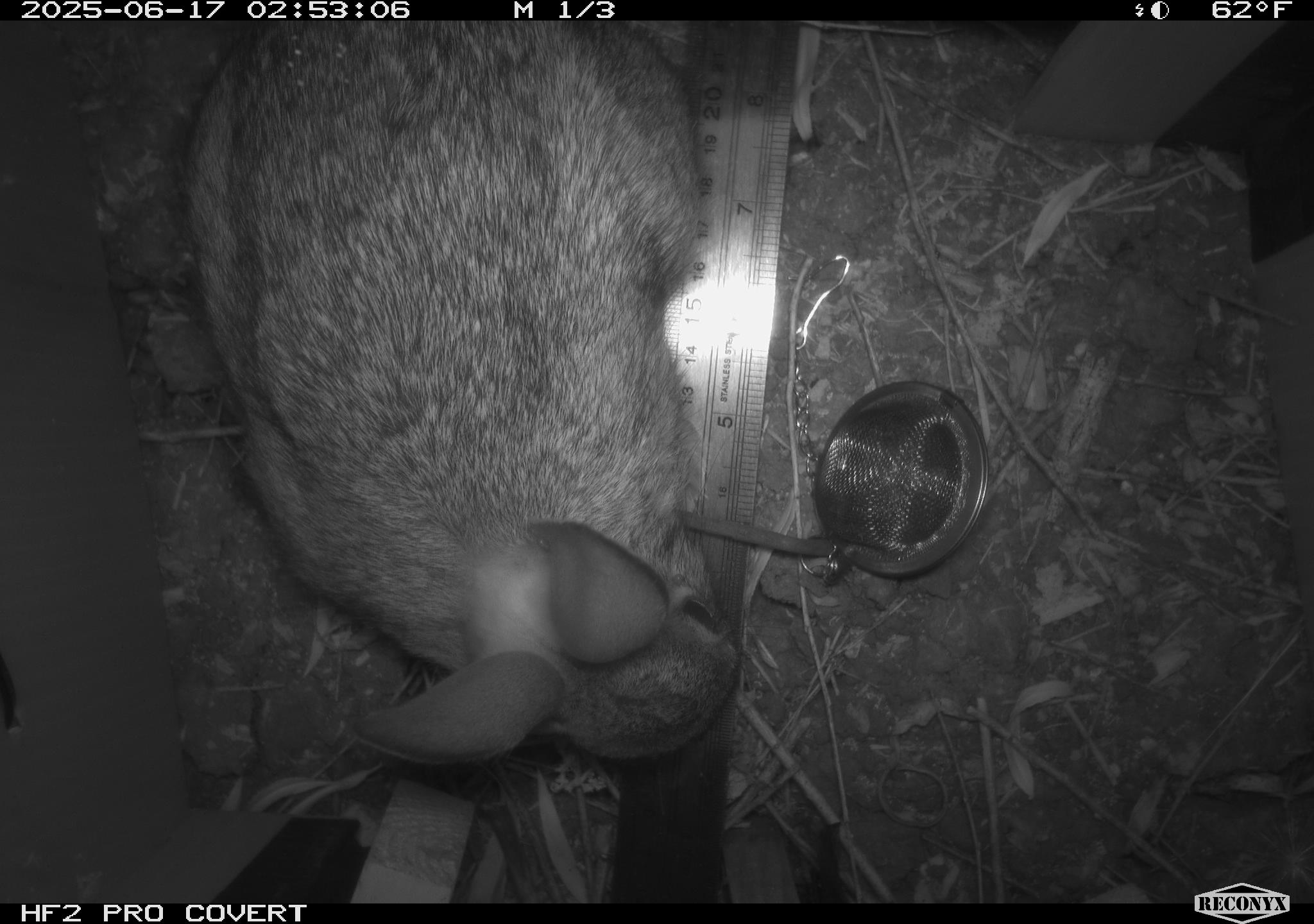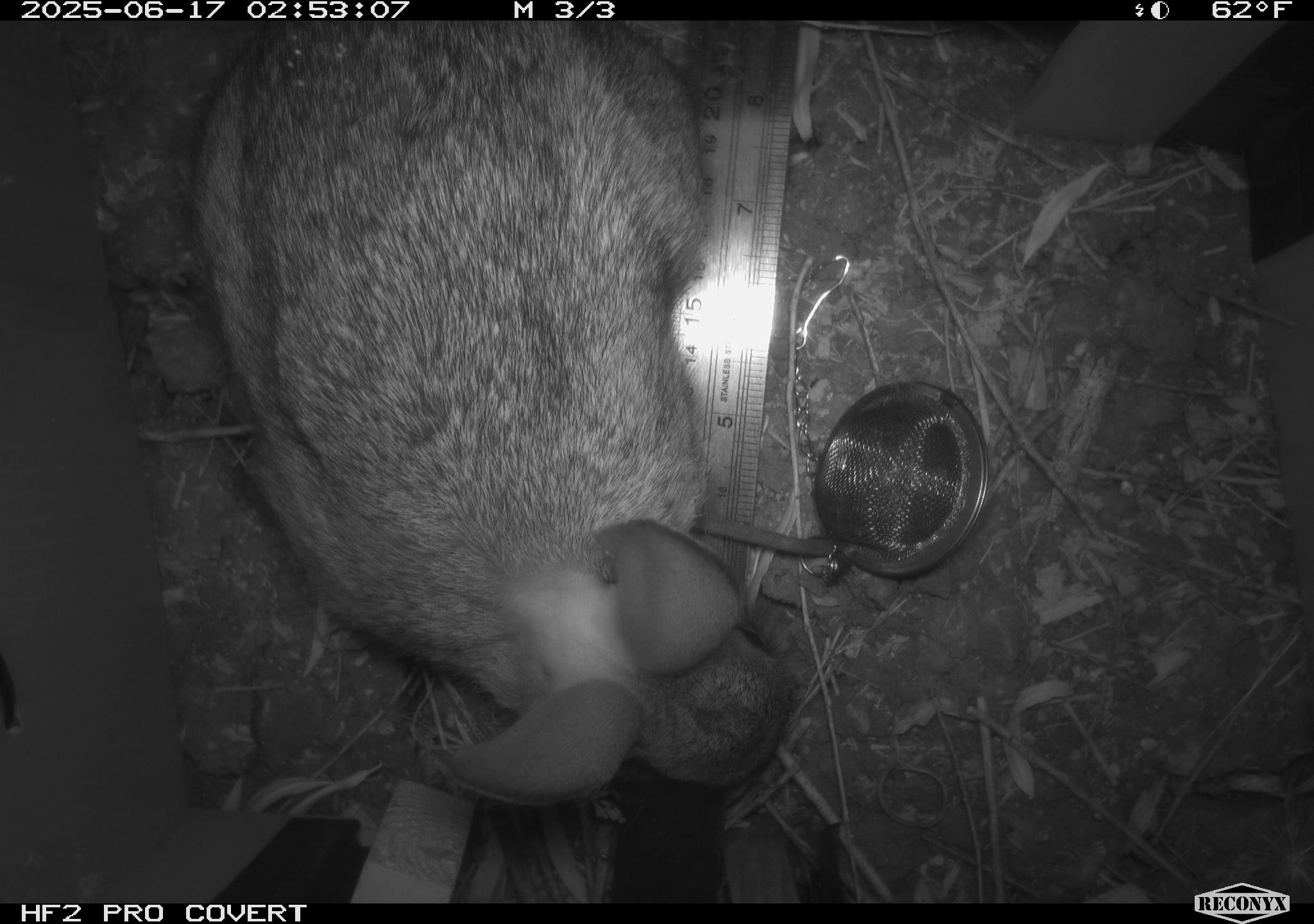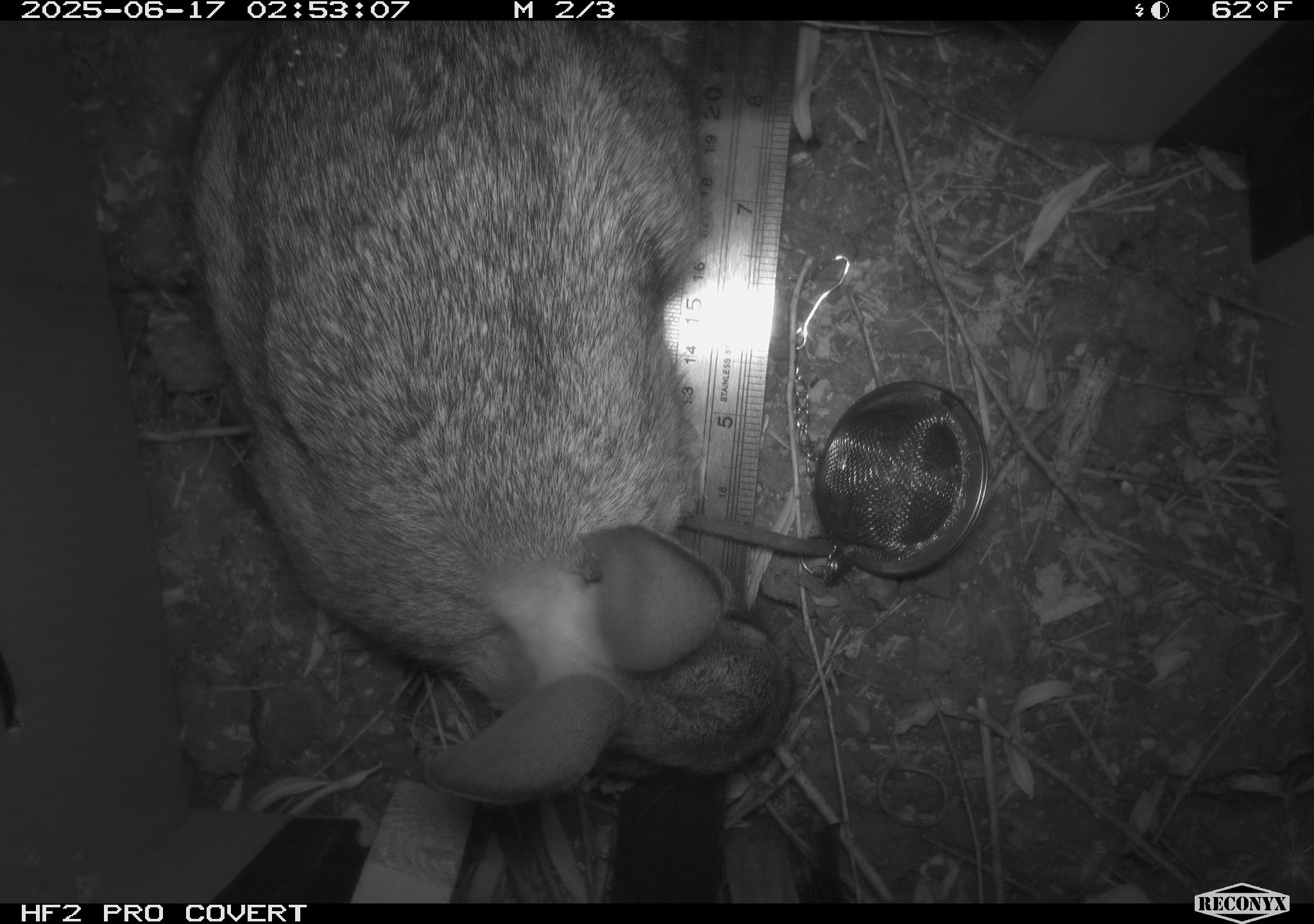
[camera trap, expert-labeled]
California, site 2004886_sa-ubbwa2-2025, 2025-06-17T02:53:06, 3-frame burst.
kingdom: Animalia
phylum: Chordata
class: Mammalia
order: Lagomorpha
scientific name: Lagomorpha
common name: hares, rabbits, and pikas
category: lagomorpha order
Lagomorpha order (hares, rabbits, and pikas) (Lagomorpha).